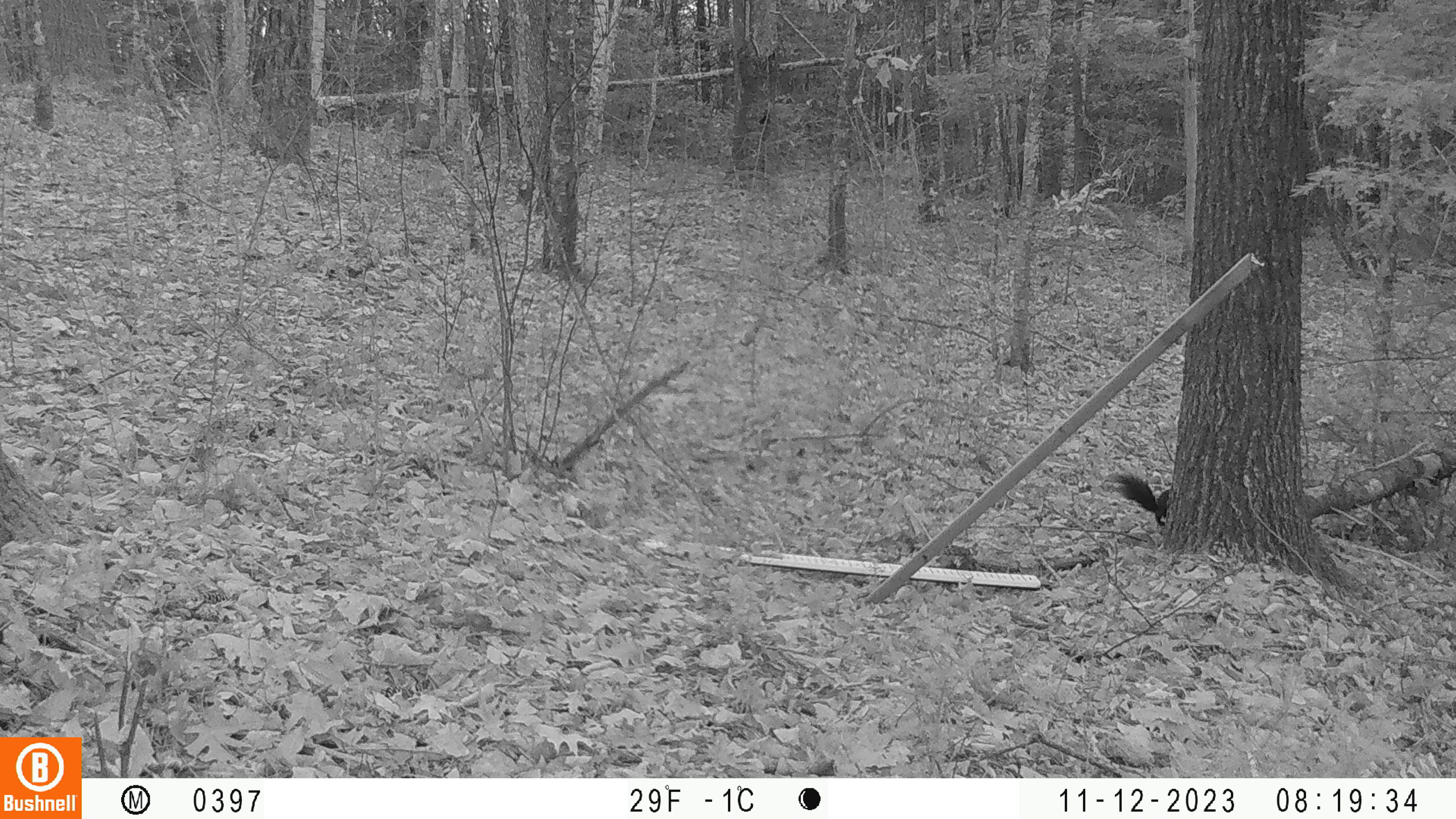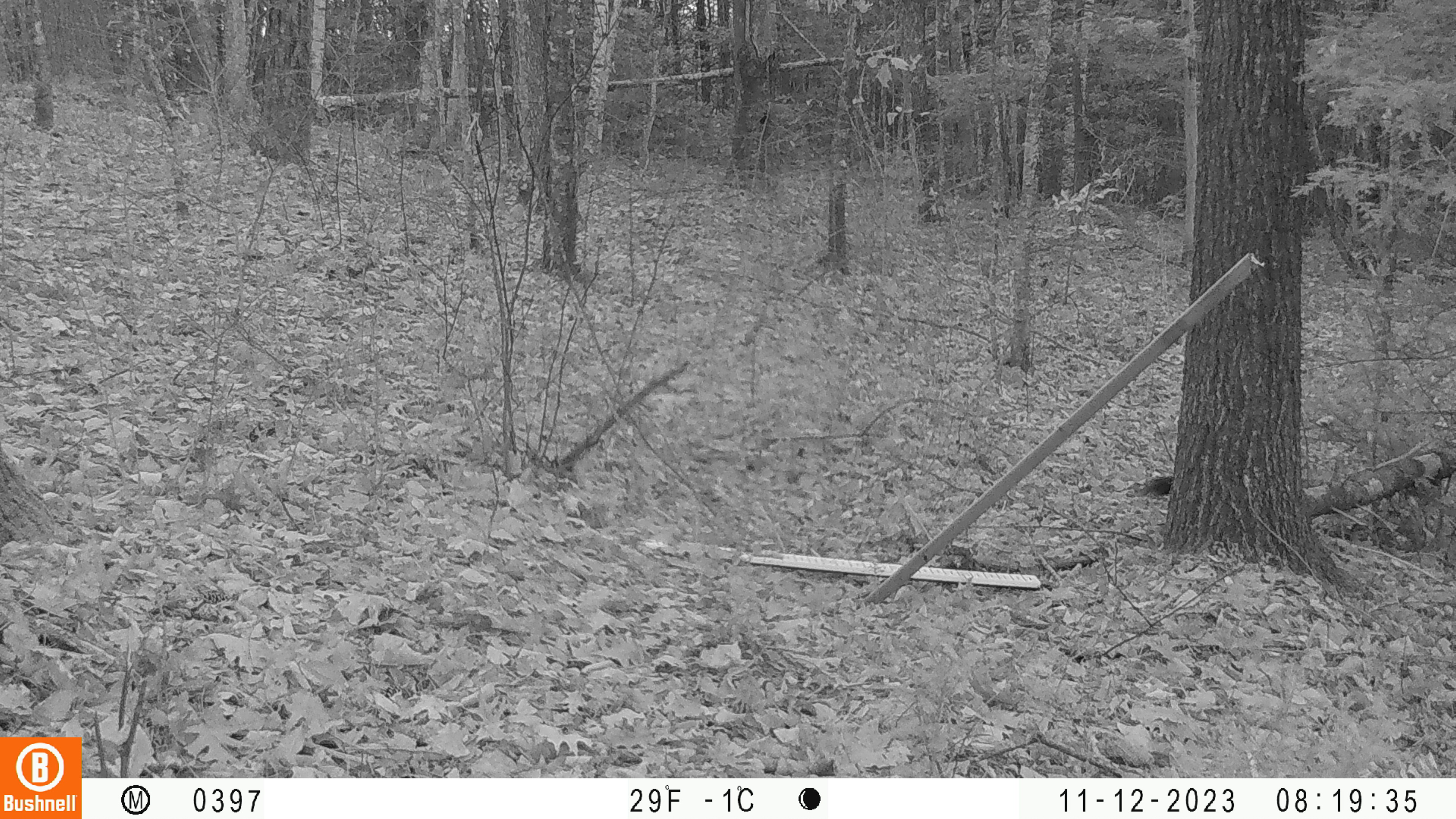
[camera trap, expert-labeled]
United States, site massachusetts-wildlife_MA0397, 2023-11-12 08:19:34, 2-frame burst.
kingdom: Animalia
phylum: Chordata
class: Mammalia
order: Rodentia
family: Sciuridae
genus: Sciurus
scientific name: Sciurus carolinensis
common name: gray squirrel